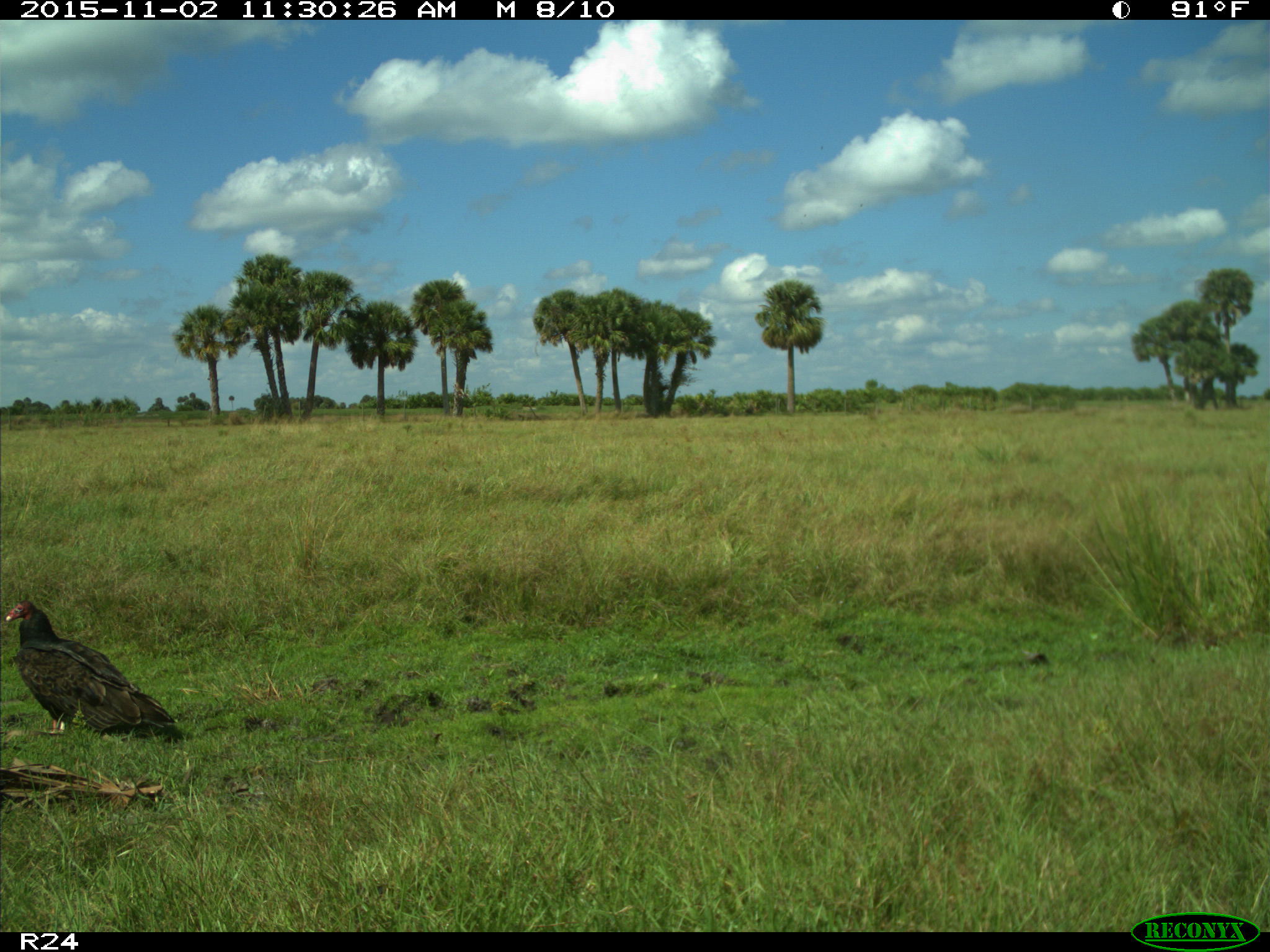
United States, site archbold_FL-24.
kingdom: Animalia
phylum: Chordata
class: Aves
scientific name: Aves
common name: birds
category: unidentified bird